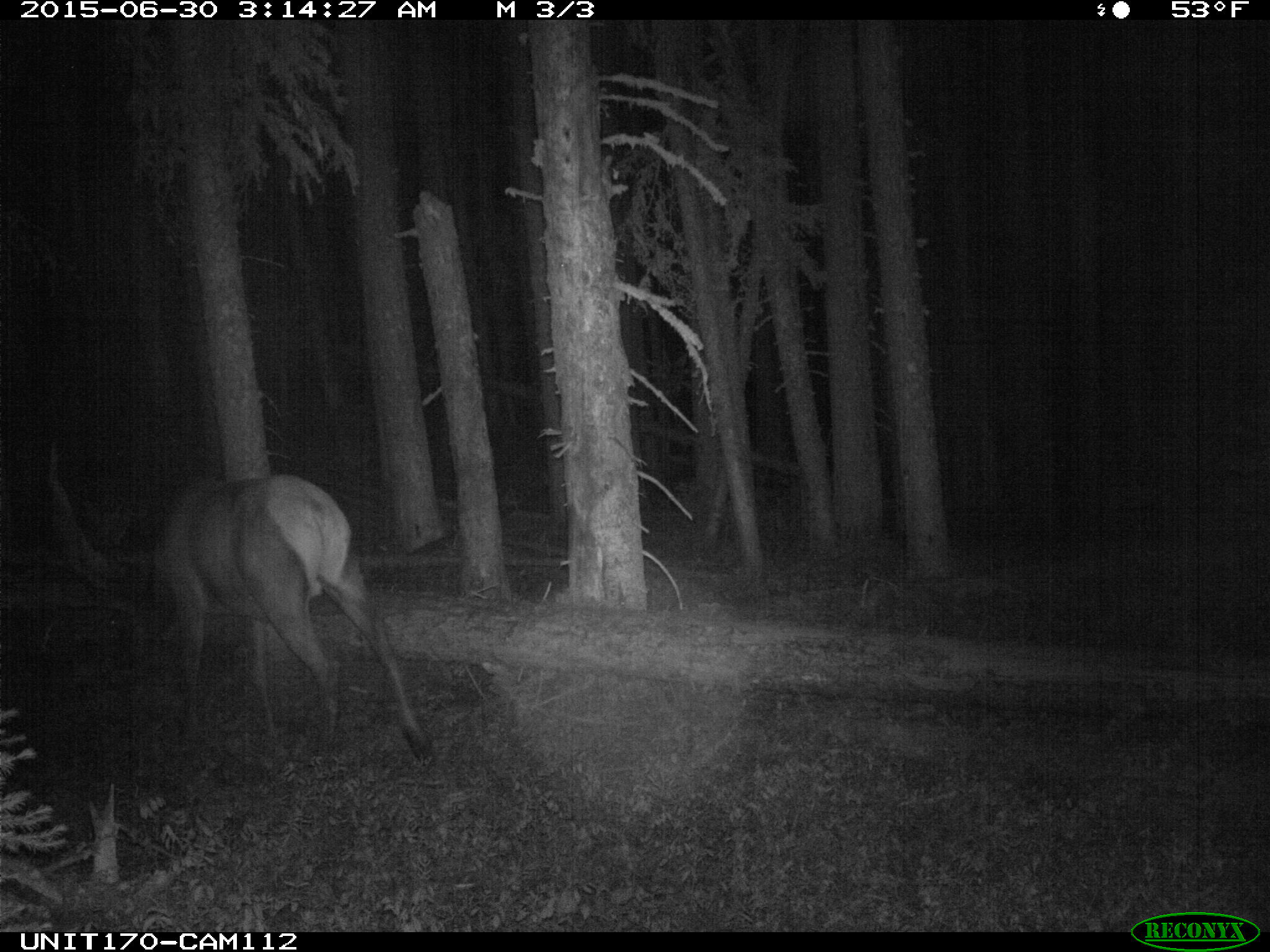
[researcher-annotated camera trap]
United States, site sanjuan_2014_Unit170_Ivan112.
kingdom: Animalia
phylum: Chordata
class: Mammalia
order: Artiodactyla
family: Cervidae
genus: Cervus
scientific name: Cervus elaphus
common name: red deer